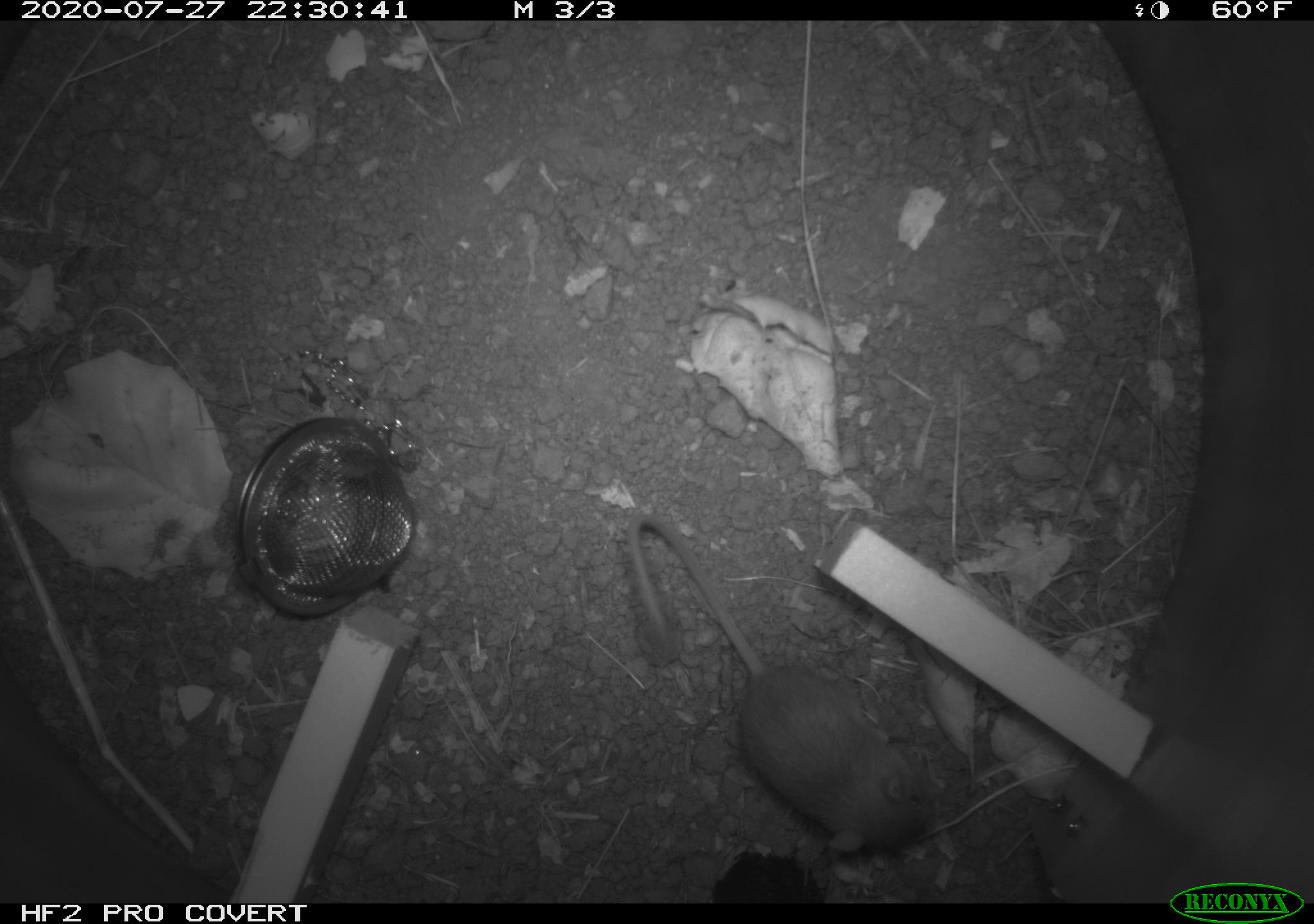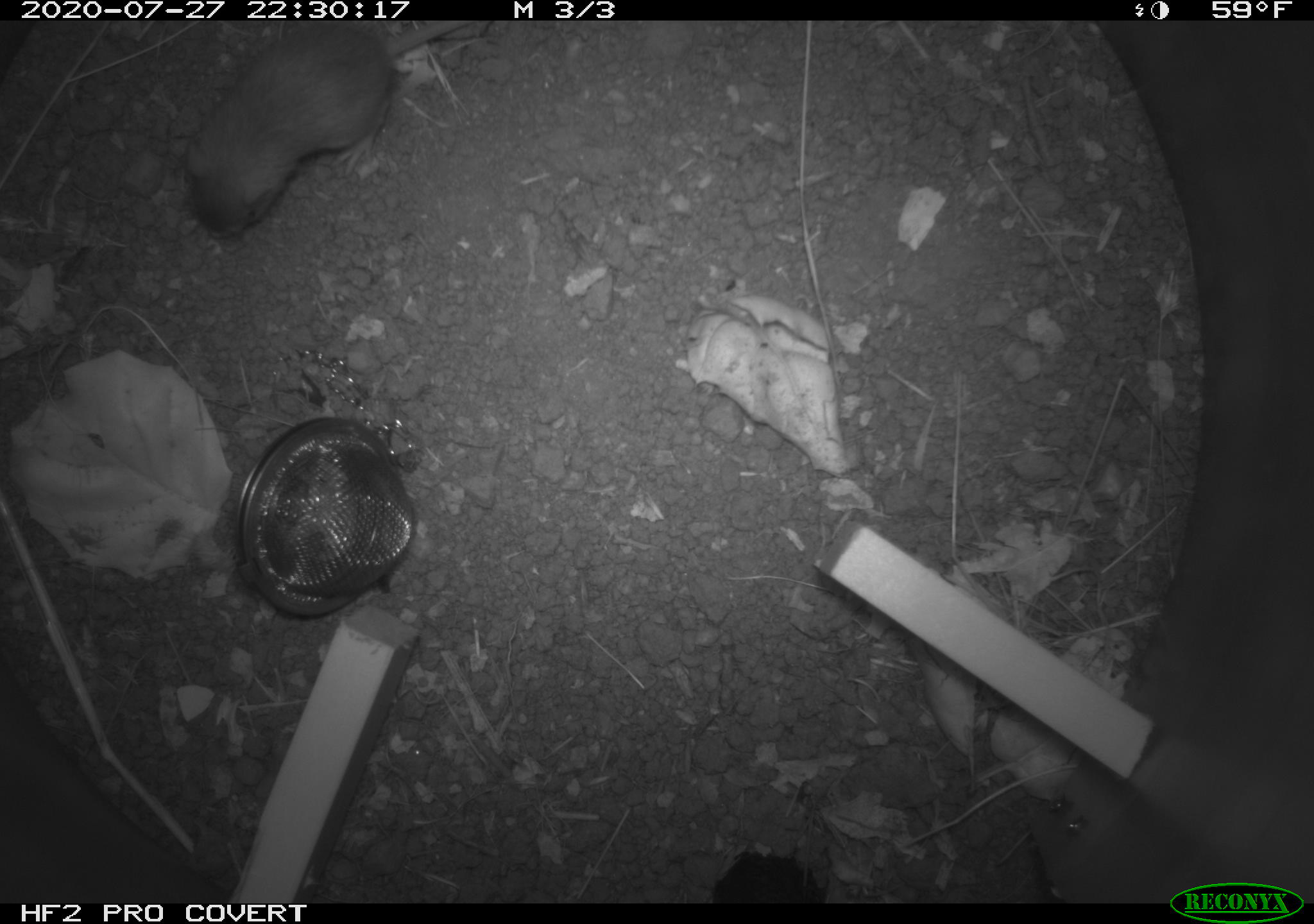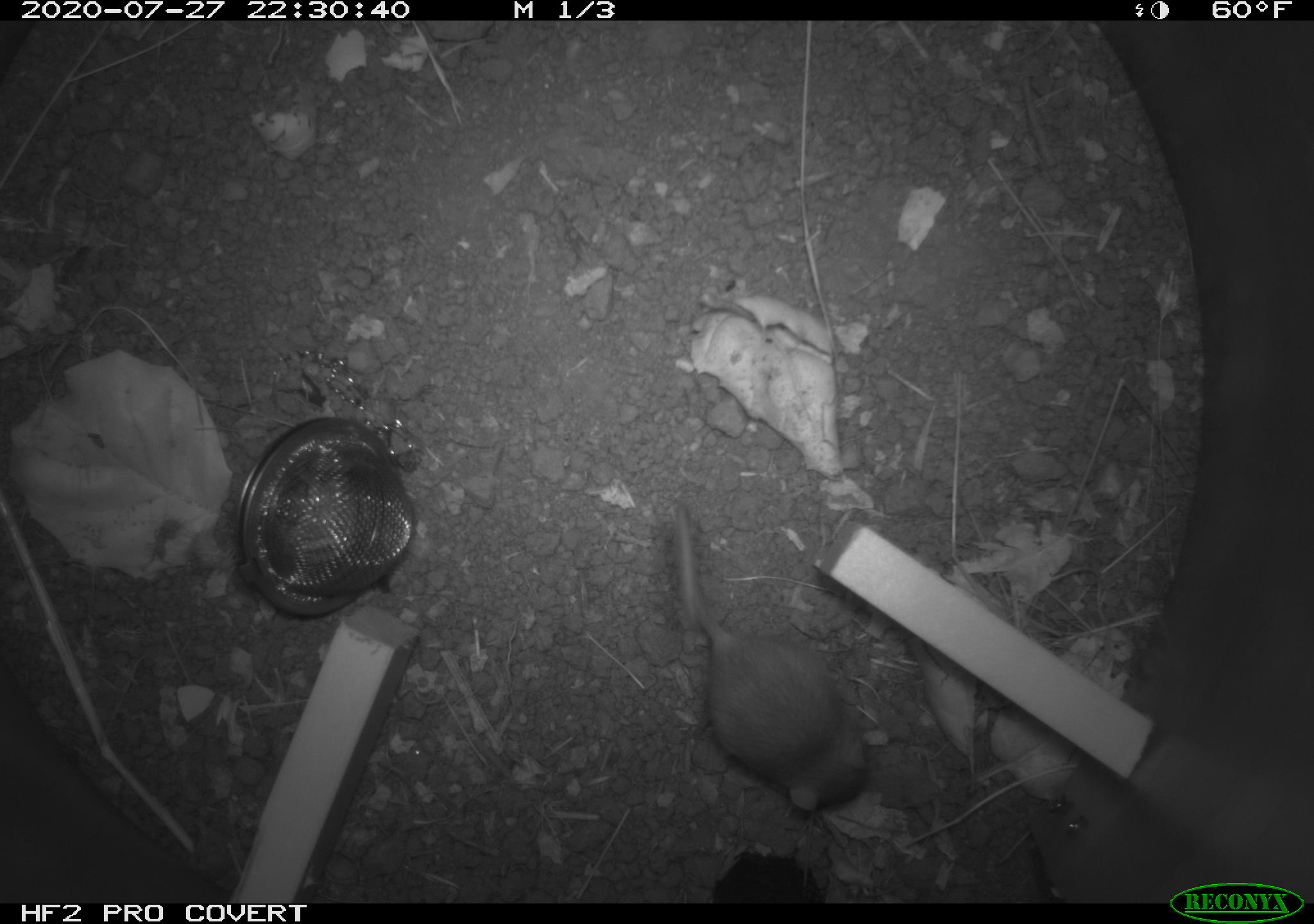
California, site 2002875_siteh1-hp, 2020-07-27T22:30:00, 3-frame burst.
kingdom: Animalia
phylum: Chordata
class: Mammalia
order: Rodentia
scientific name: Rodentia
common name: rodent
Rodent (Rodentia).